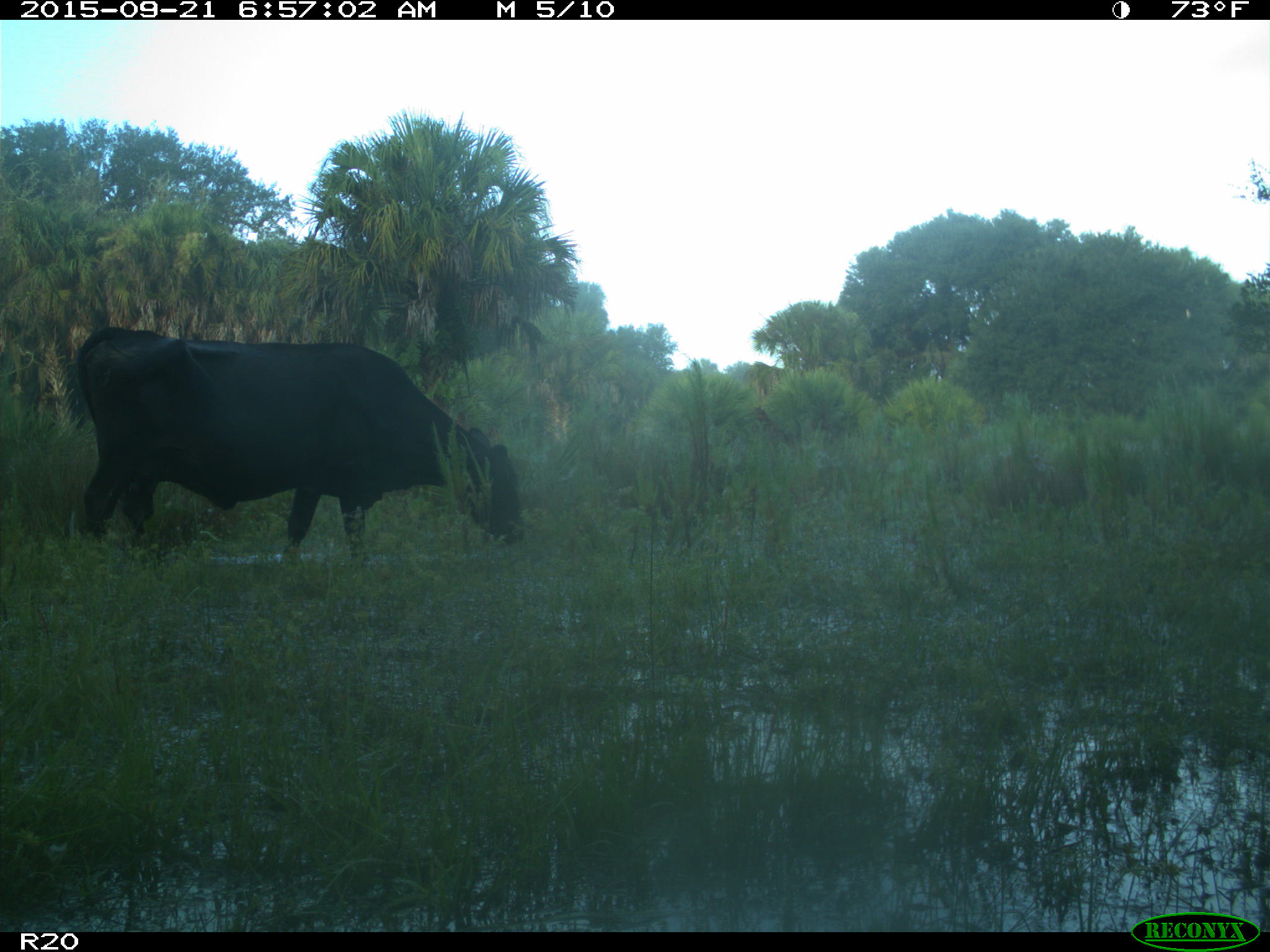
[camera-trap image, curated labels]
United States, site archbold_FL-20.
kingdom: Animalia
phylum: Chordata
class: Mammalia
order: Artiodactyla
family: Bovidae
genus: Bos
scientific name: Bos taurus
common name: domestic cow